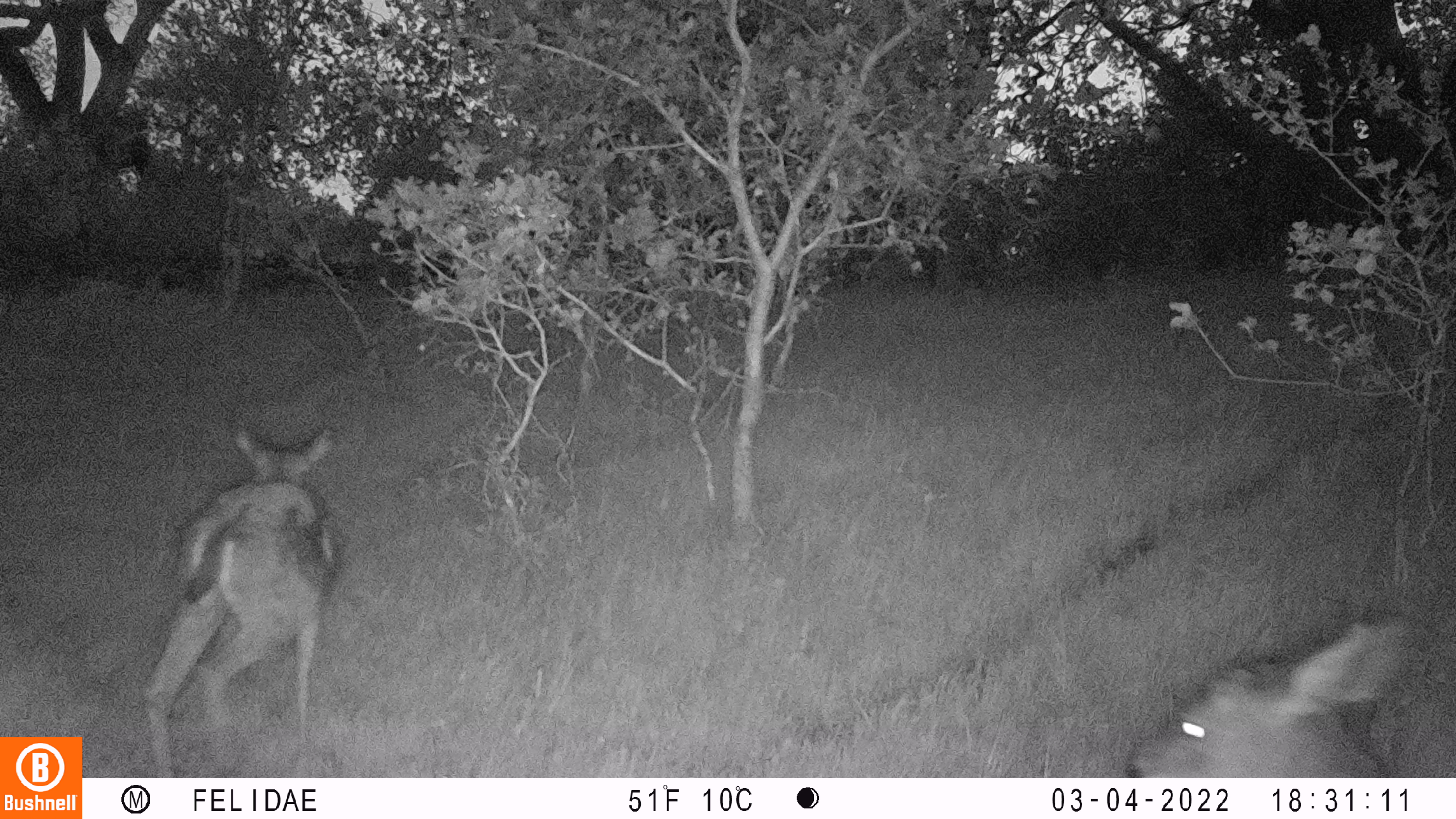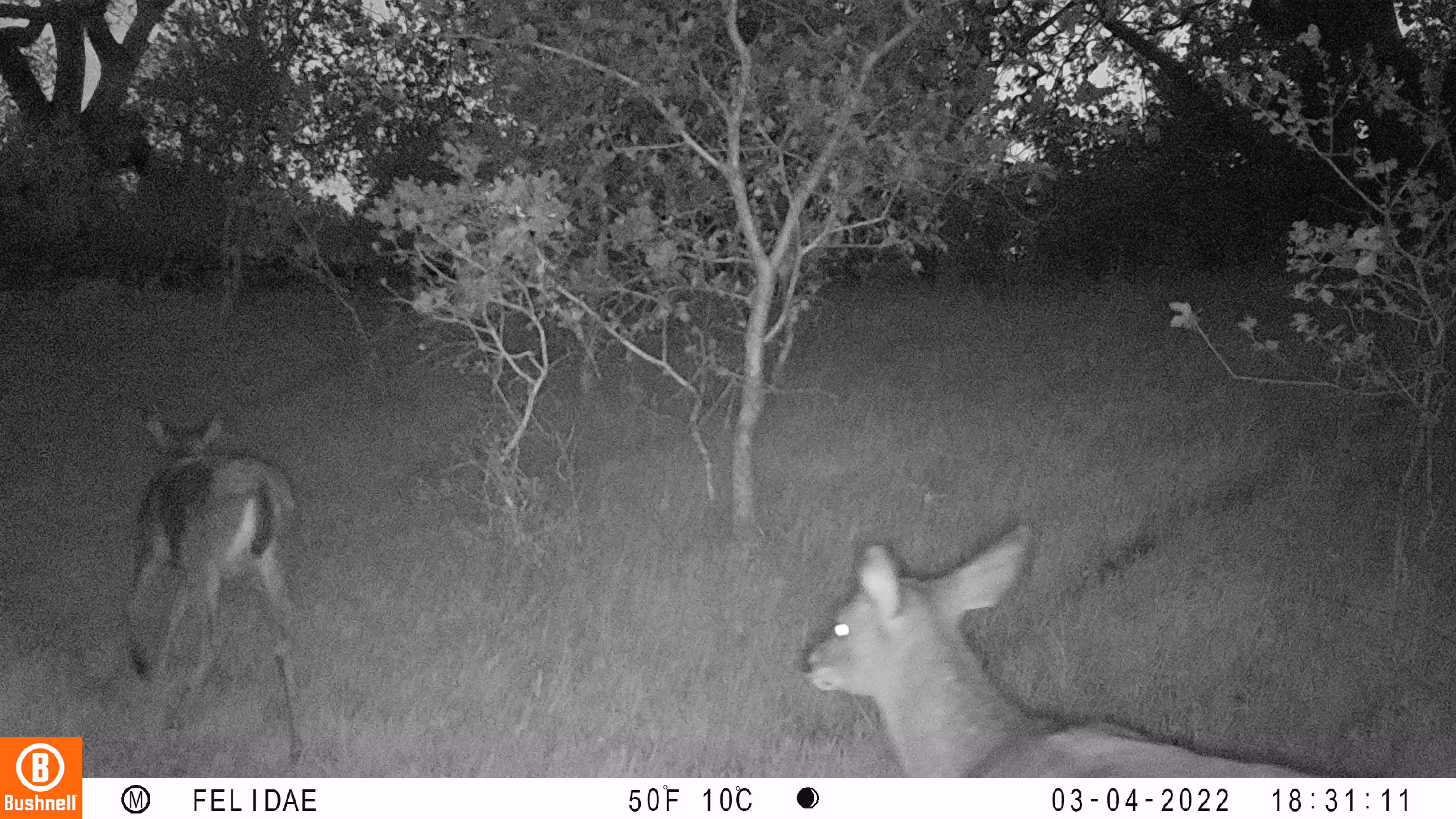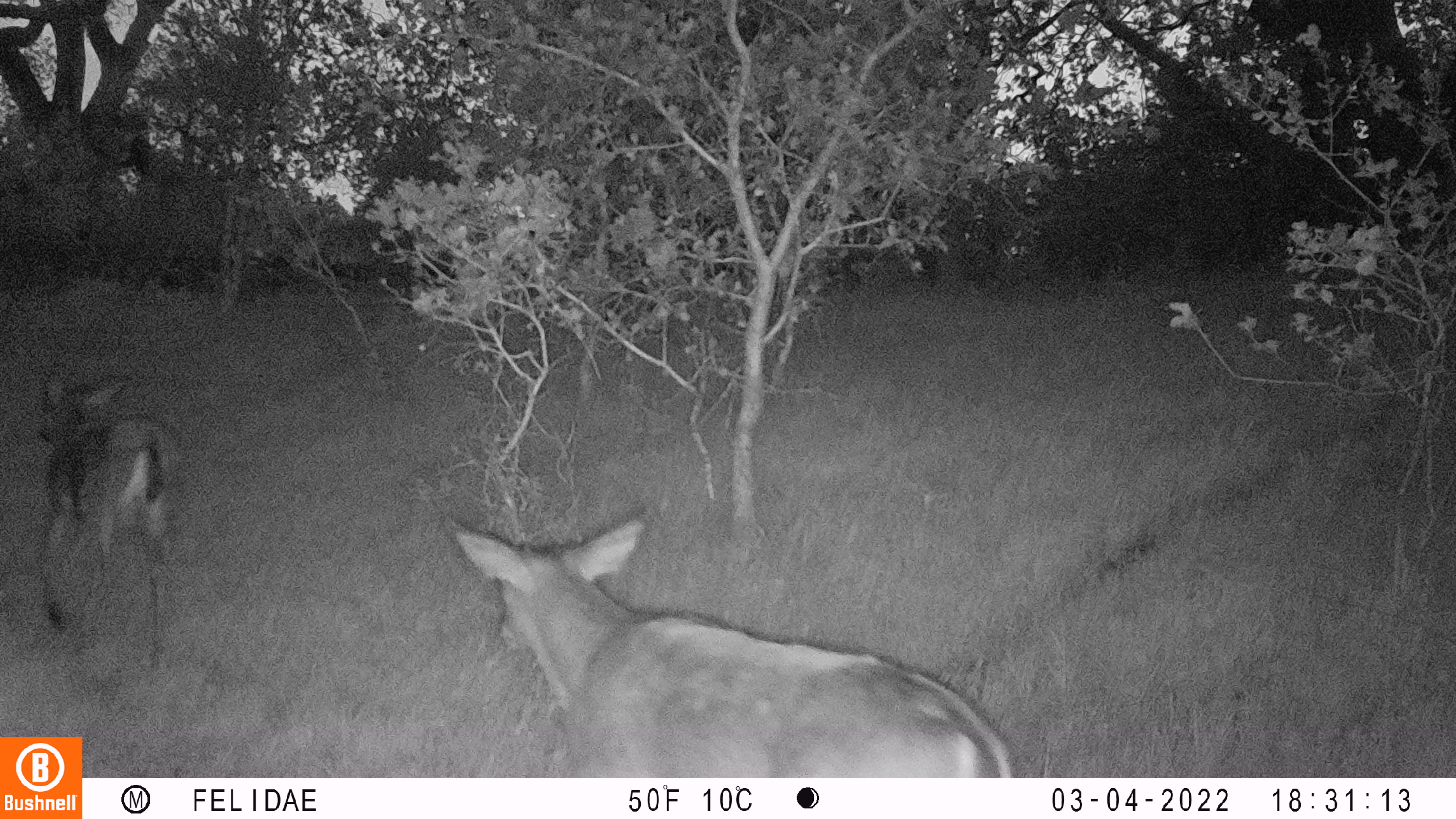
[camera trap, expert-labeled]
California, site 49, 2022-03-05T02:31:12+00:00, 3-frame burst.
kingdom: Animalia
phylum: Chordata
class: Mammalia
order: Artiodactyla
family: Cervidae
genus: Odocoileus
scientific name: Odocoileus hemionus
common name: mule deer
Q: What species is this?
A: Mule deer (Odocoileus hemionus).